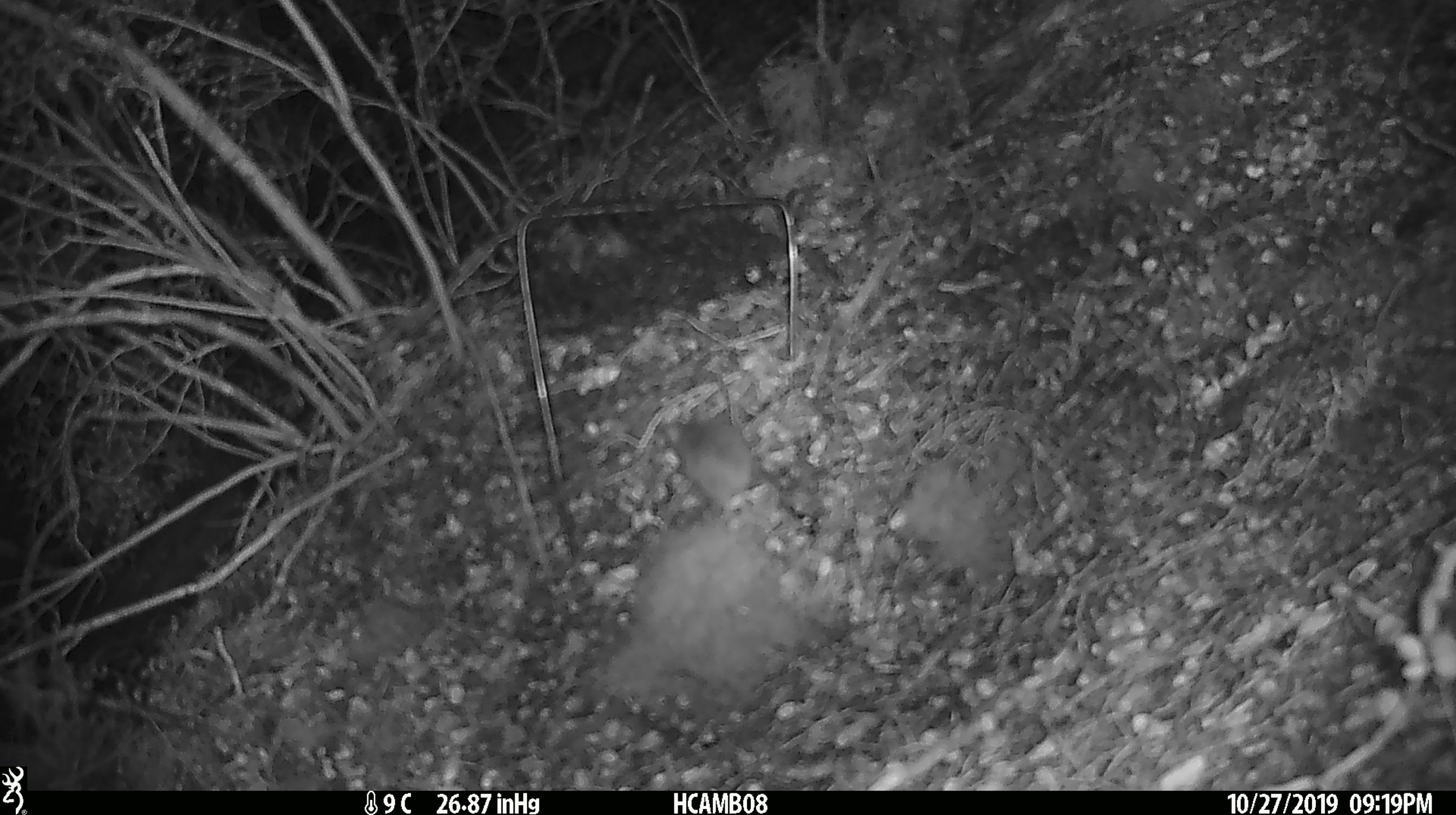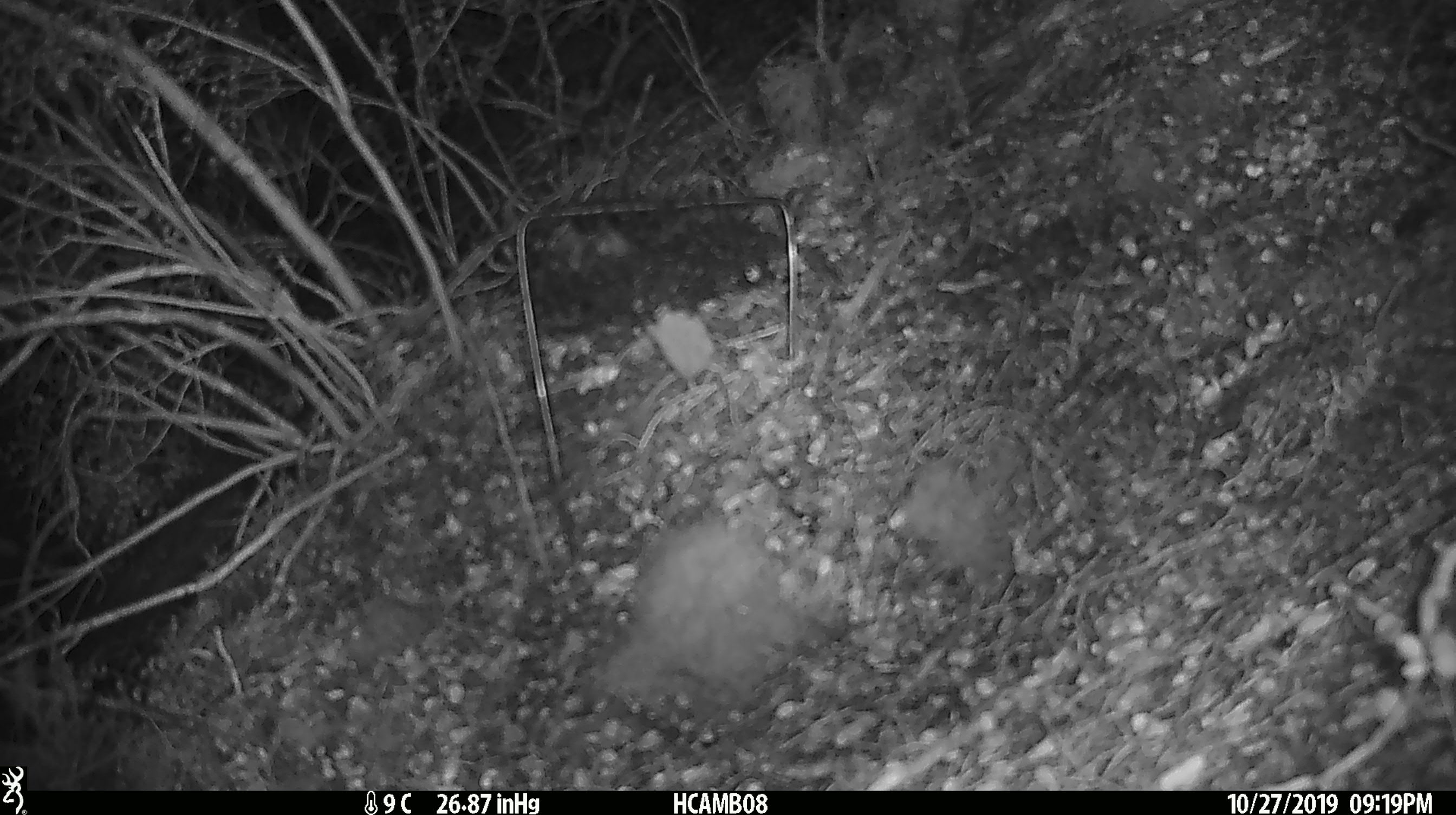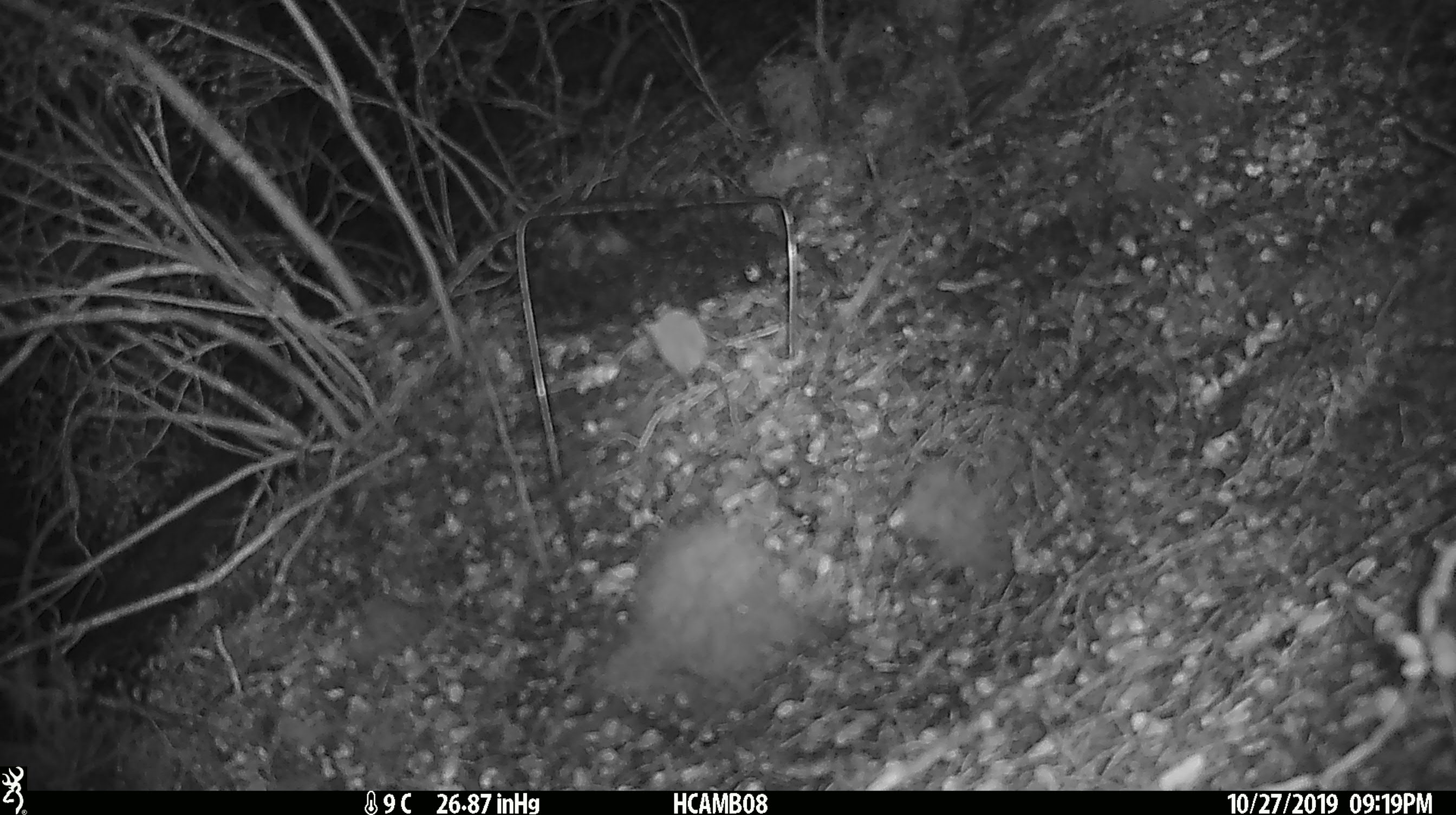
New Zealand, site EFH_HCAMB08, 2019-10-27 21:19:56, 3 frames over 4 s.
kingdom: Animalia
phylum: Chordata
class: Mammalia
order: Rodentia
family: Muridae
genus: Mus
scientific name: Mus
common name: mouse